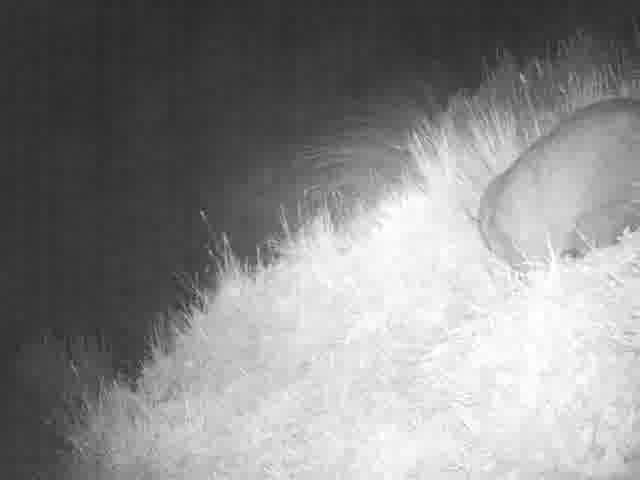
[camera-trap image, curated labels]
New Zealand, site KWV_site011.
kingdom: Animalia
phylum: Chordata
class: Mammalia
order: Diprotodontia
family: Phalangeridae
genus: Trichosurus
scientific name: Trichosurus vulpecula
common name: common brushtail possum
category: possum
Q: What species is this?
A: Possum (common brushtail possum) (Trichosurus vulpecula).